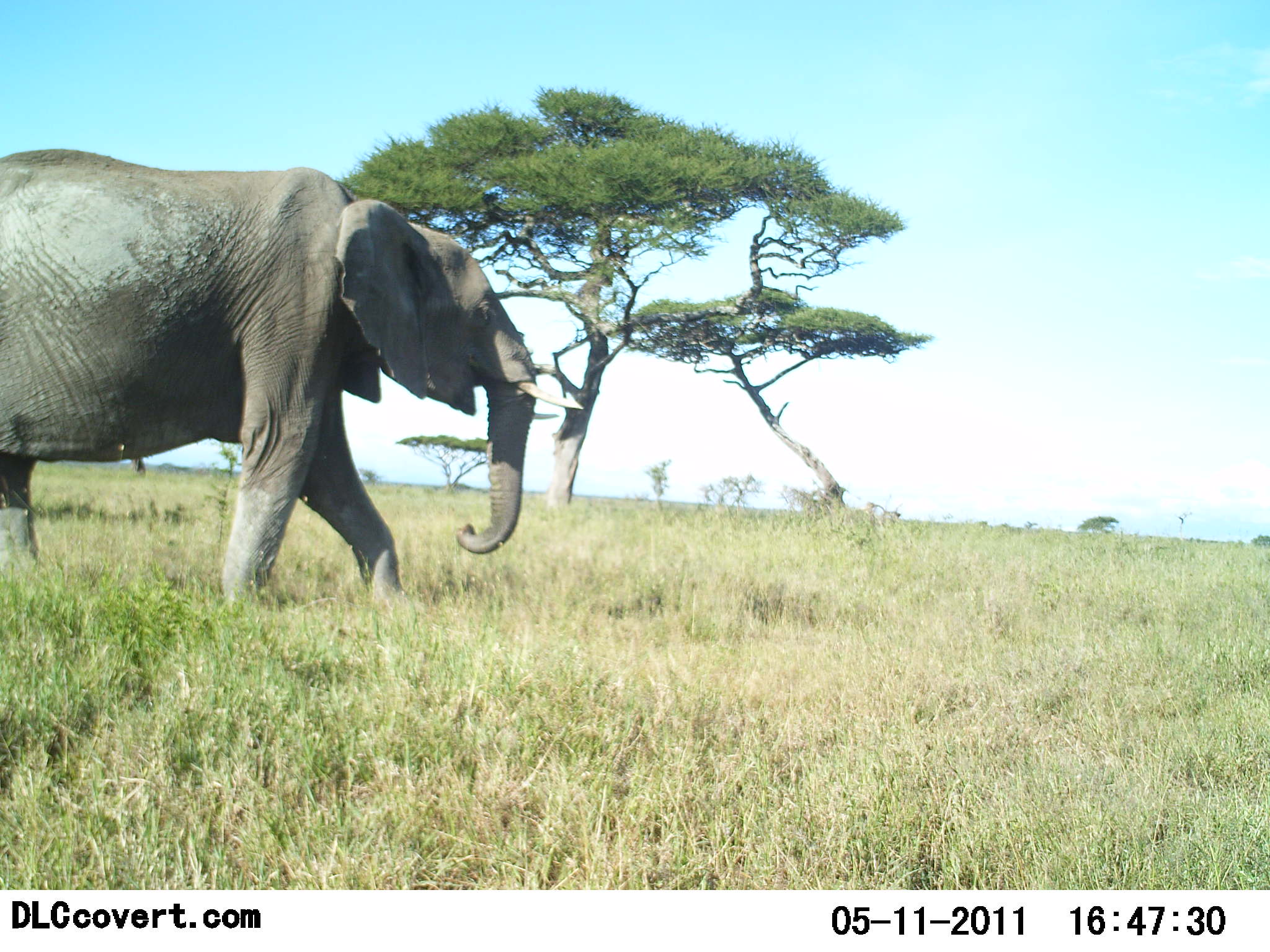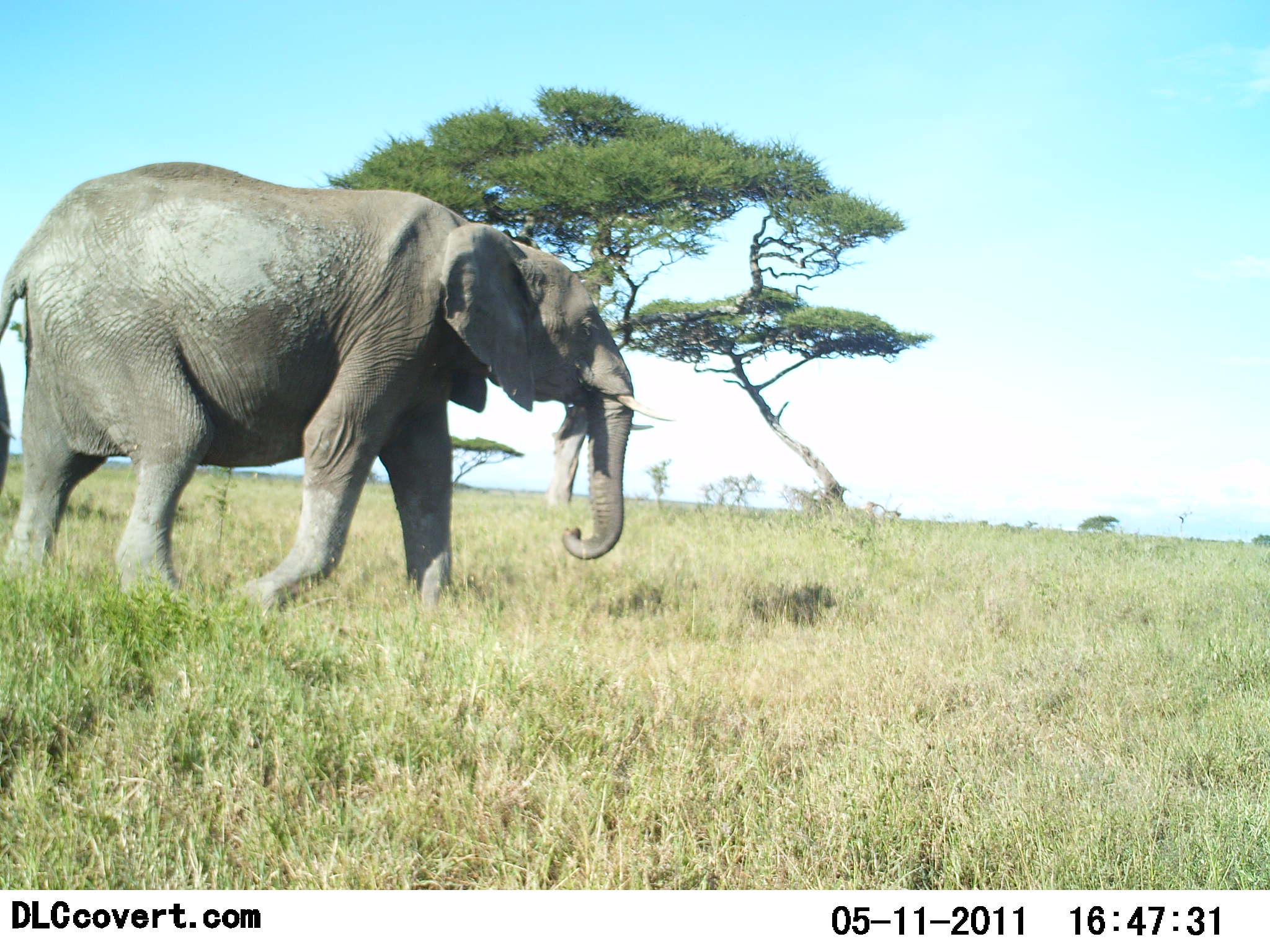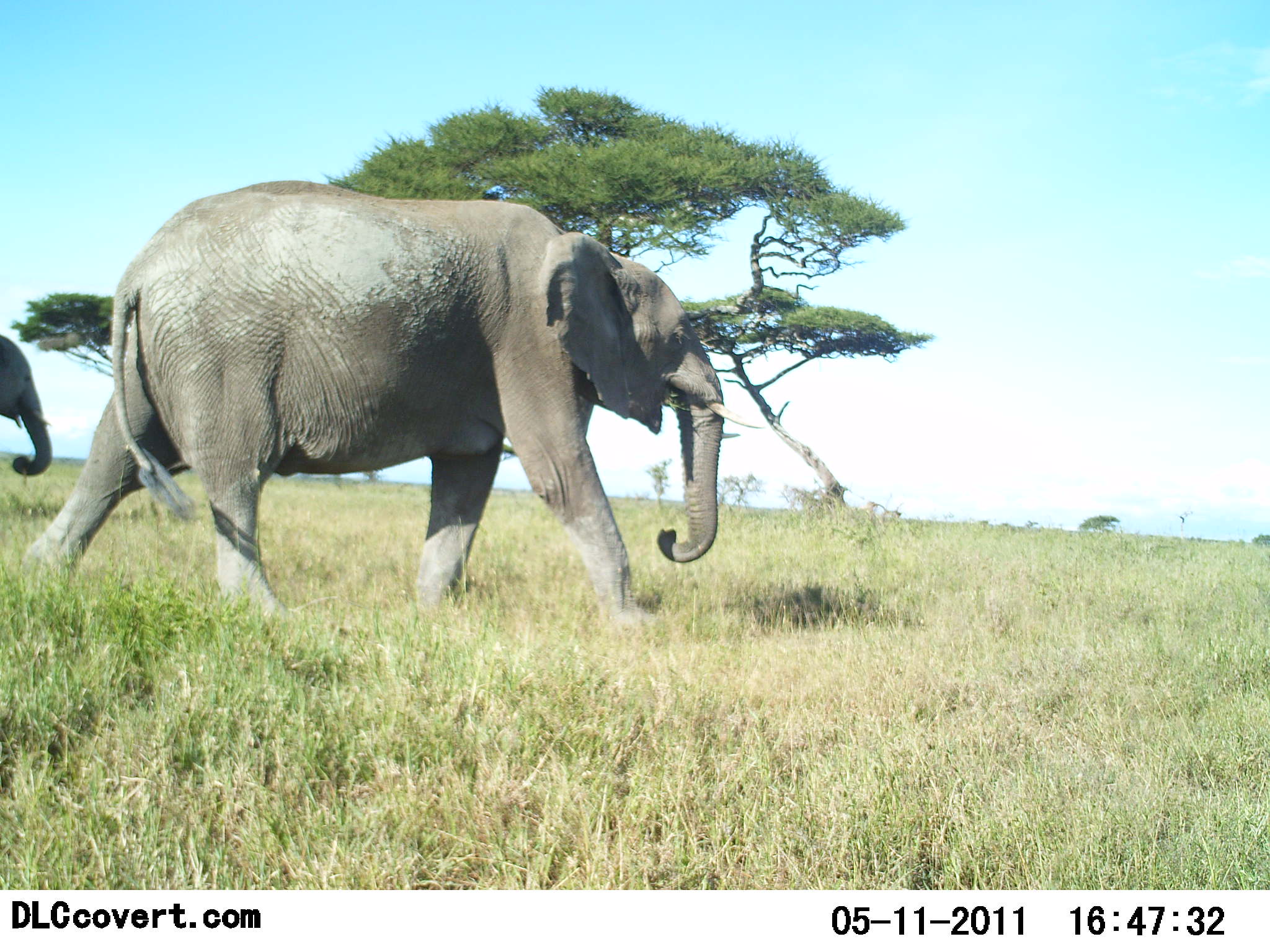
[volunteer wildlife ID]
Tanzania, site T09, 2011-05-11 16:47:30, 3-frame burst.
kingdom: Animalia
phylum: Chordata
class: Mammalia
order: Proboscidea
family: Elephantidae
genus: Loxodonta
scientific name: Loxodonta africana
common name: african bush elephant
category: elephant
Elephant (african bush elephant) (Loxodonta africana), count 2. Behavior (volunteer vote fractions): standing 9%, resting 0%, moving 91%, interacting 0%. Young present (vote fraction): 0%. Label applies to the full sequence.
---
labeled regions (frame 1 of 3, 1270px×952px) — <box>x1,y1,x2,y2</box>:
animal: <box>0,148,582,618</box>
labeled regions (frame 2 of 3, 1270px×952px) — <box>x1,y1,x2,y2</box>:
animal: <box>0,158,674,622</box>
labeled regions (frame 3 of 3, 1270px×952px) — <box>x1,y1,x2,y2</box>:
animal: <box>22,177,767,635</box>; <box>0,325,56,476</box>